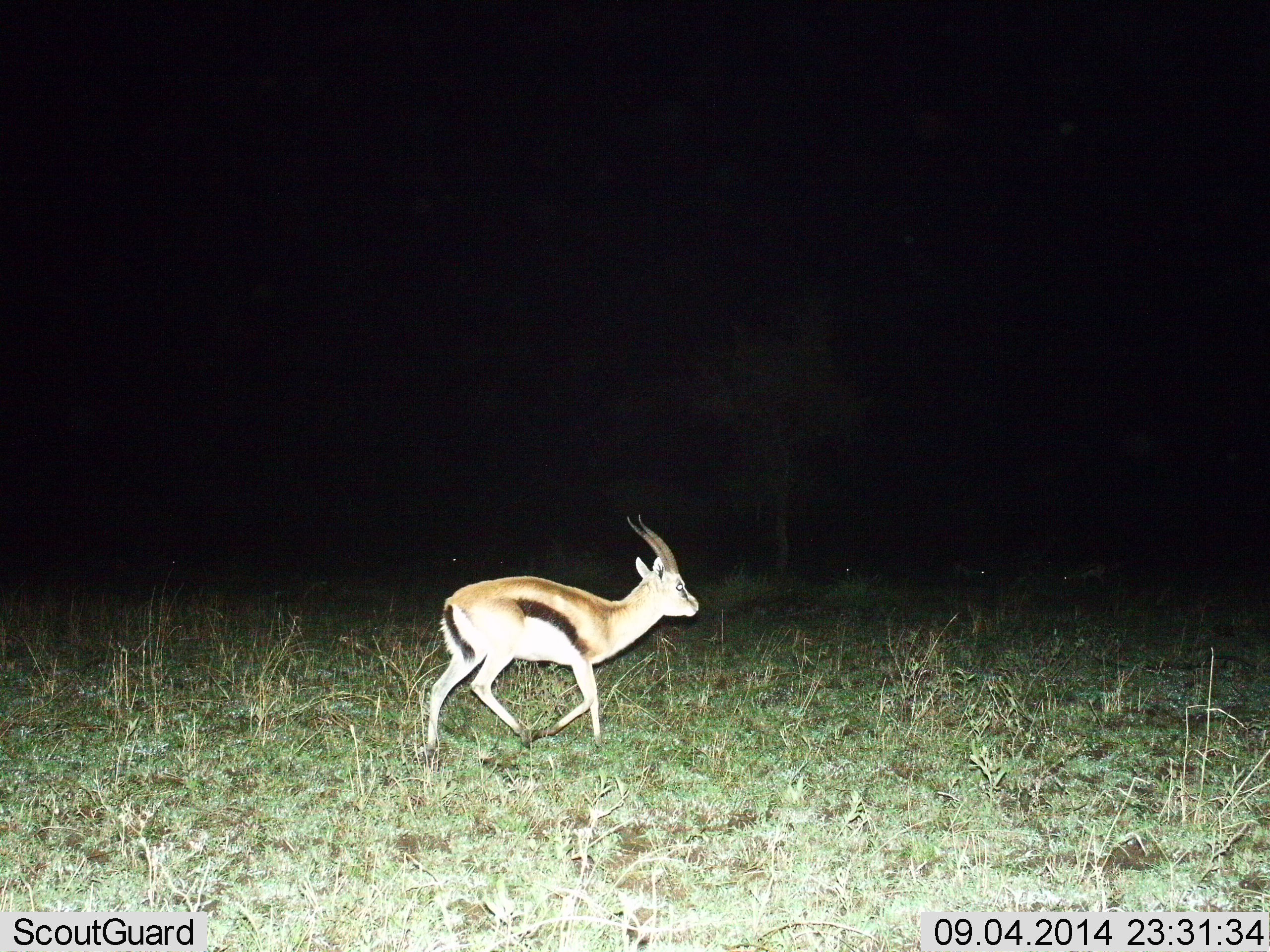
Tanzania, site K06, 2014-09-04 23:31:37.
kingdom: Animalia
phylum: Chordata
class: Mammalia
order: Artiodactyla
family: Bovidae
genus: Eudorcas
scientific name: Eudorcas thomsonii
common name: thomson's gazelle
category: gazellethomsons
Gazellethomsons (thomson's gazelle) (Eudorcas thomsonii), count 1. Behavior (volunteer vote fractions): standing 10%, resting 0%, moving 90%, interacting 0%. Young present (vote fraction): 10%. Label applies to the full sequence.